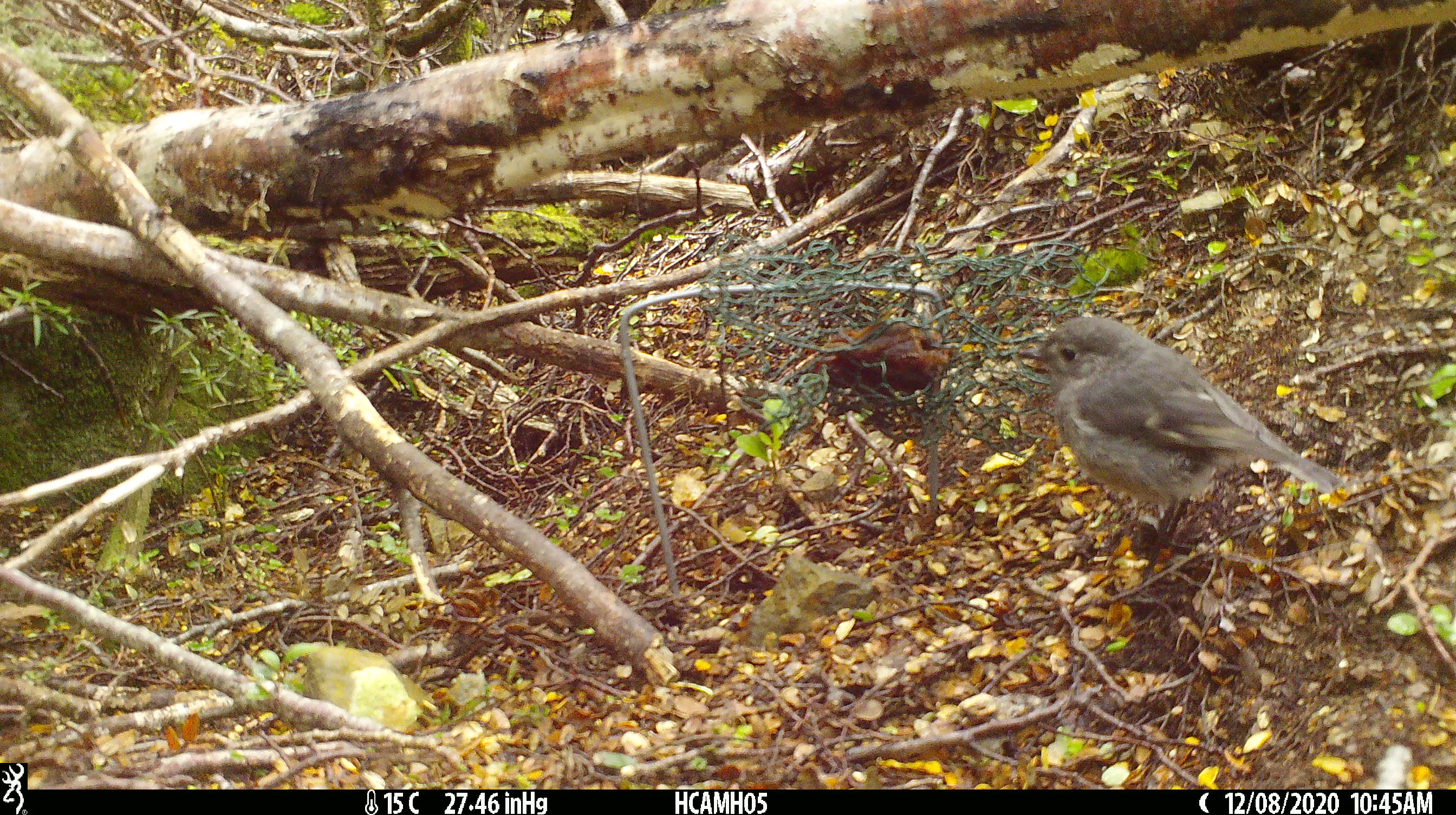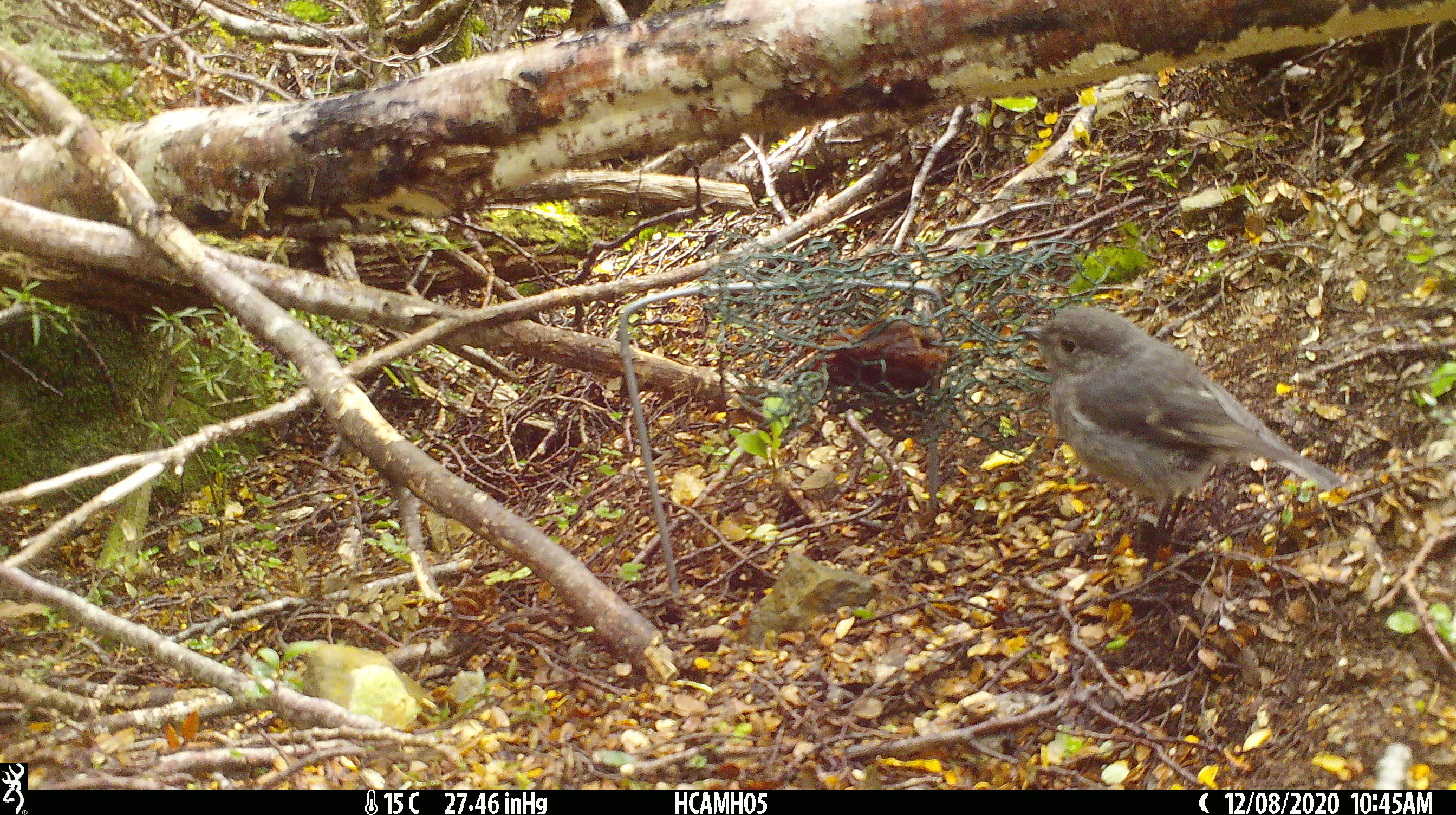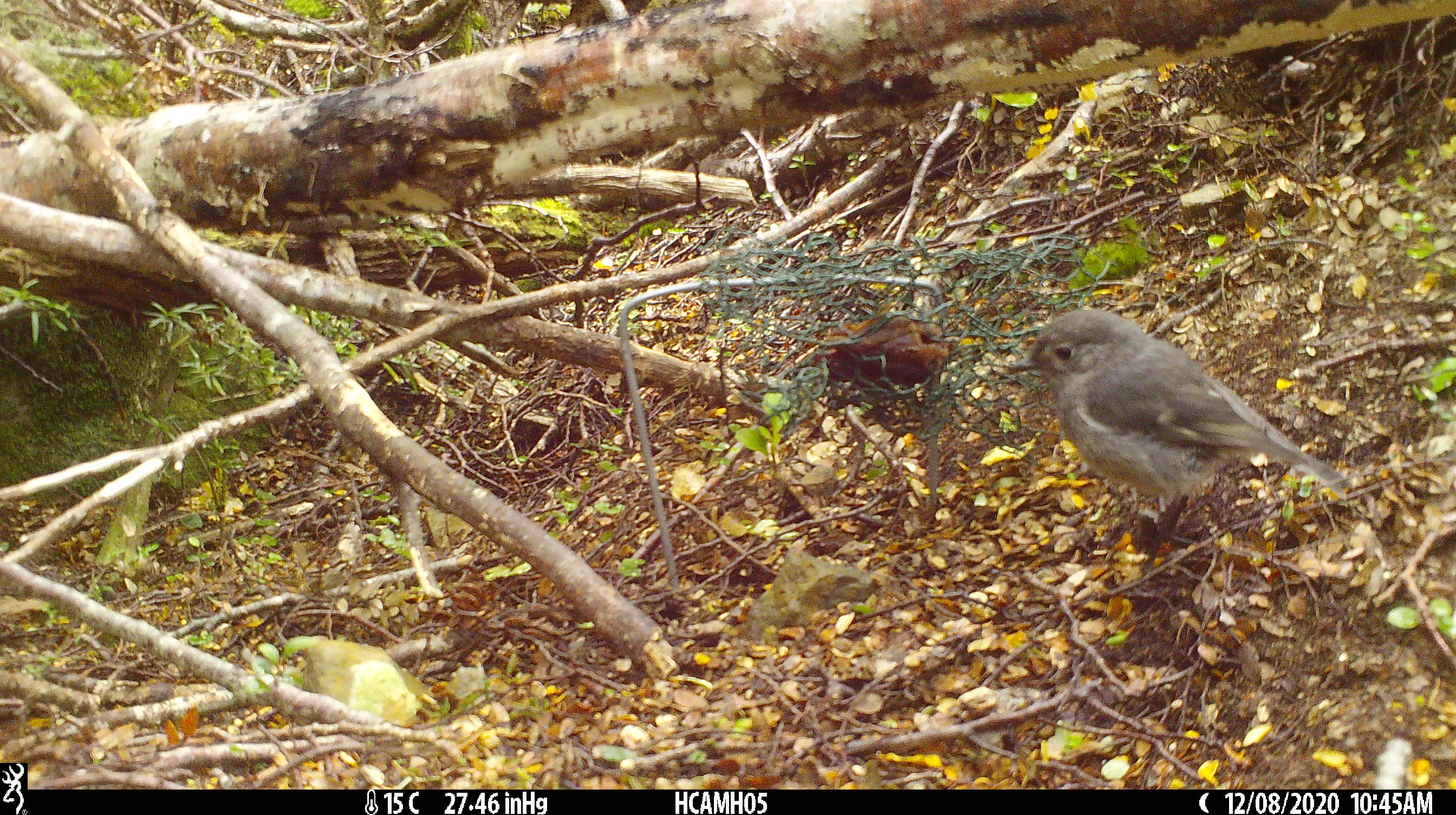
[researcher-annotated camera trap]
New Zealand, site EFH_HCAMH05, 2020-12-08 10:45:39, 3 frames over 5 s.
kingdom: Animalia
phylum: Chordata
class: Aves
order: Passeriformes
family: Petroicidae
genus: Petroica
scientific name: Petroica australis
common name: new zealand robin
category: robin